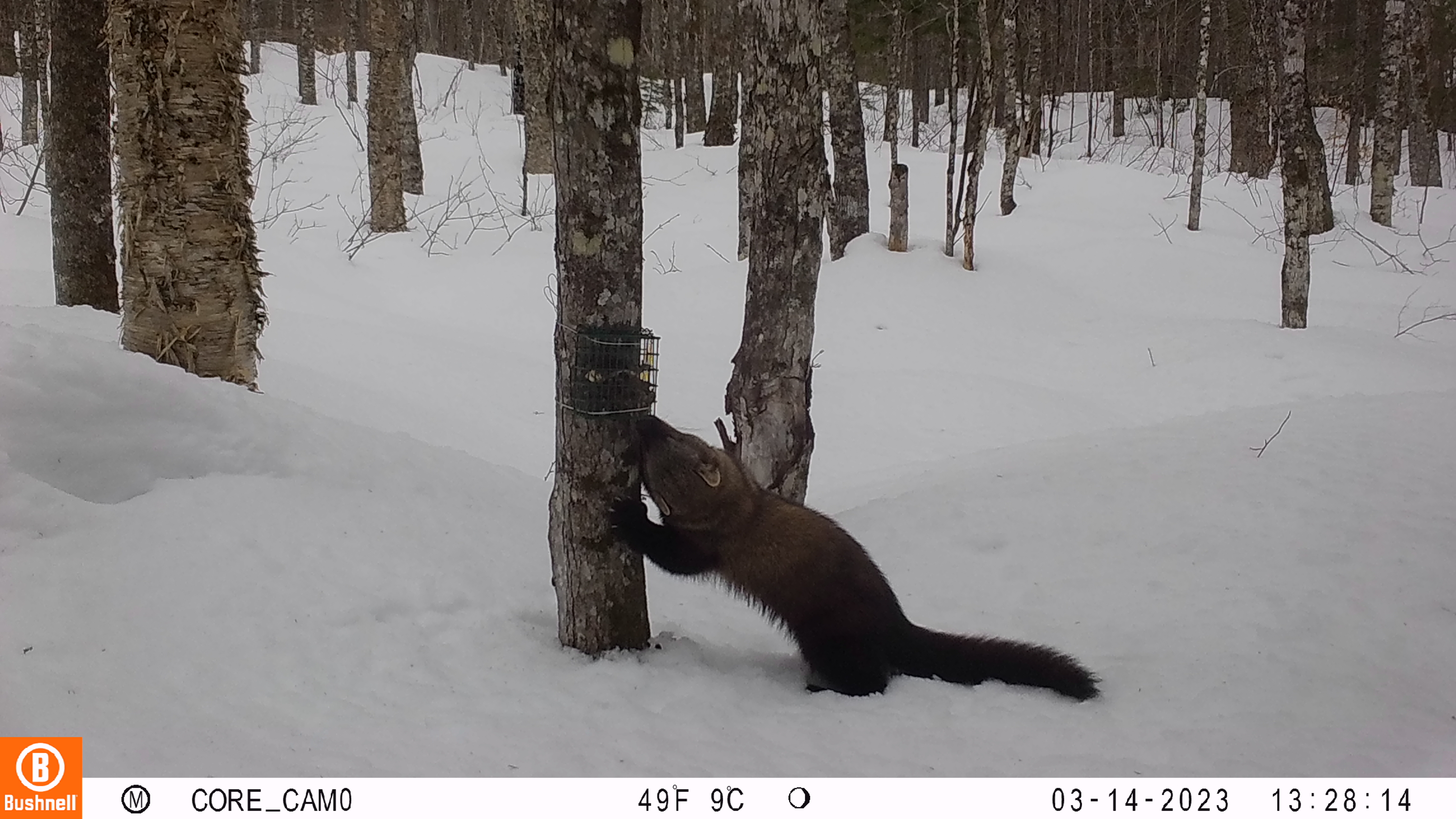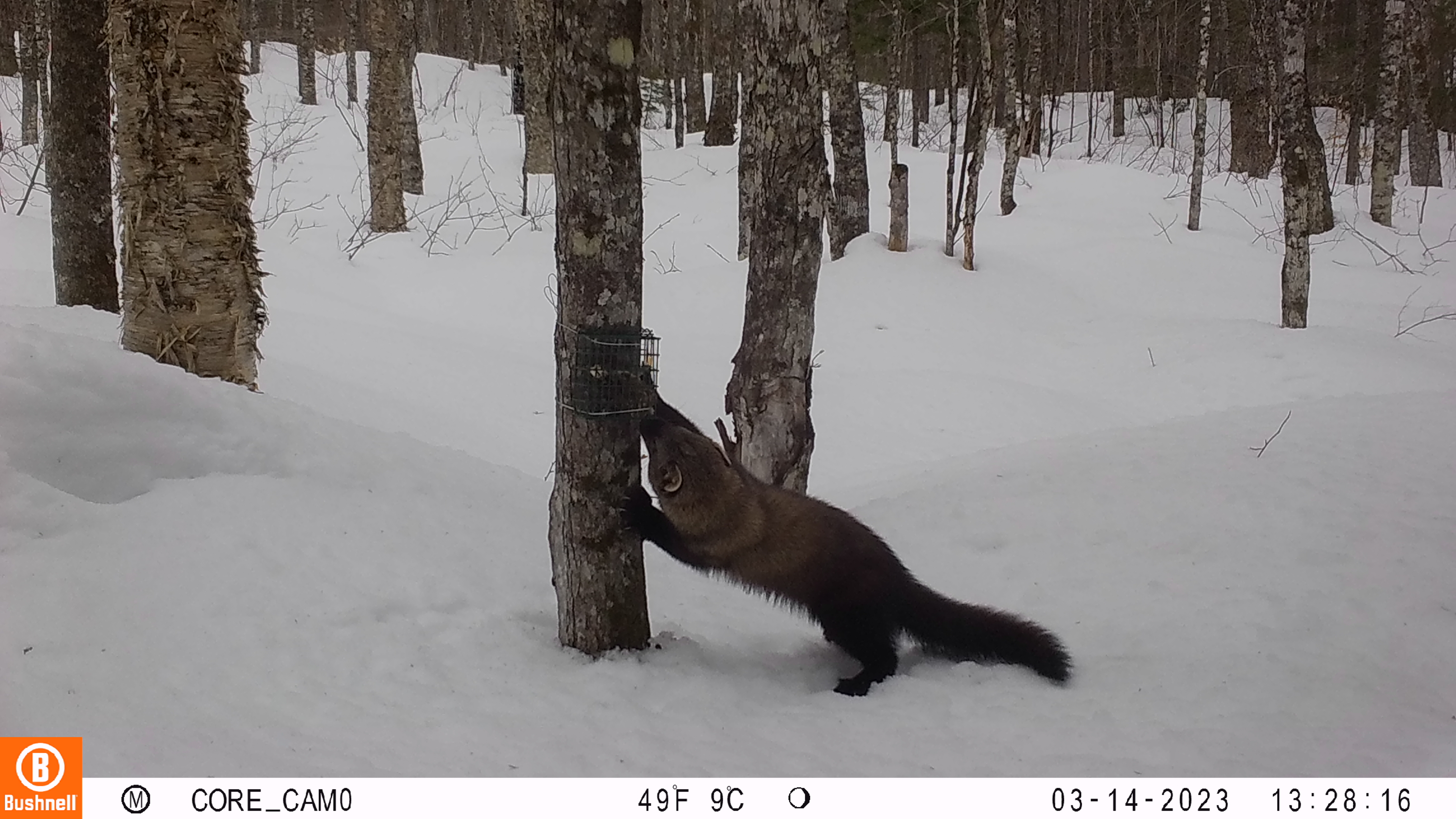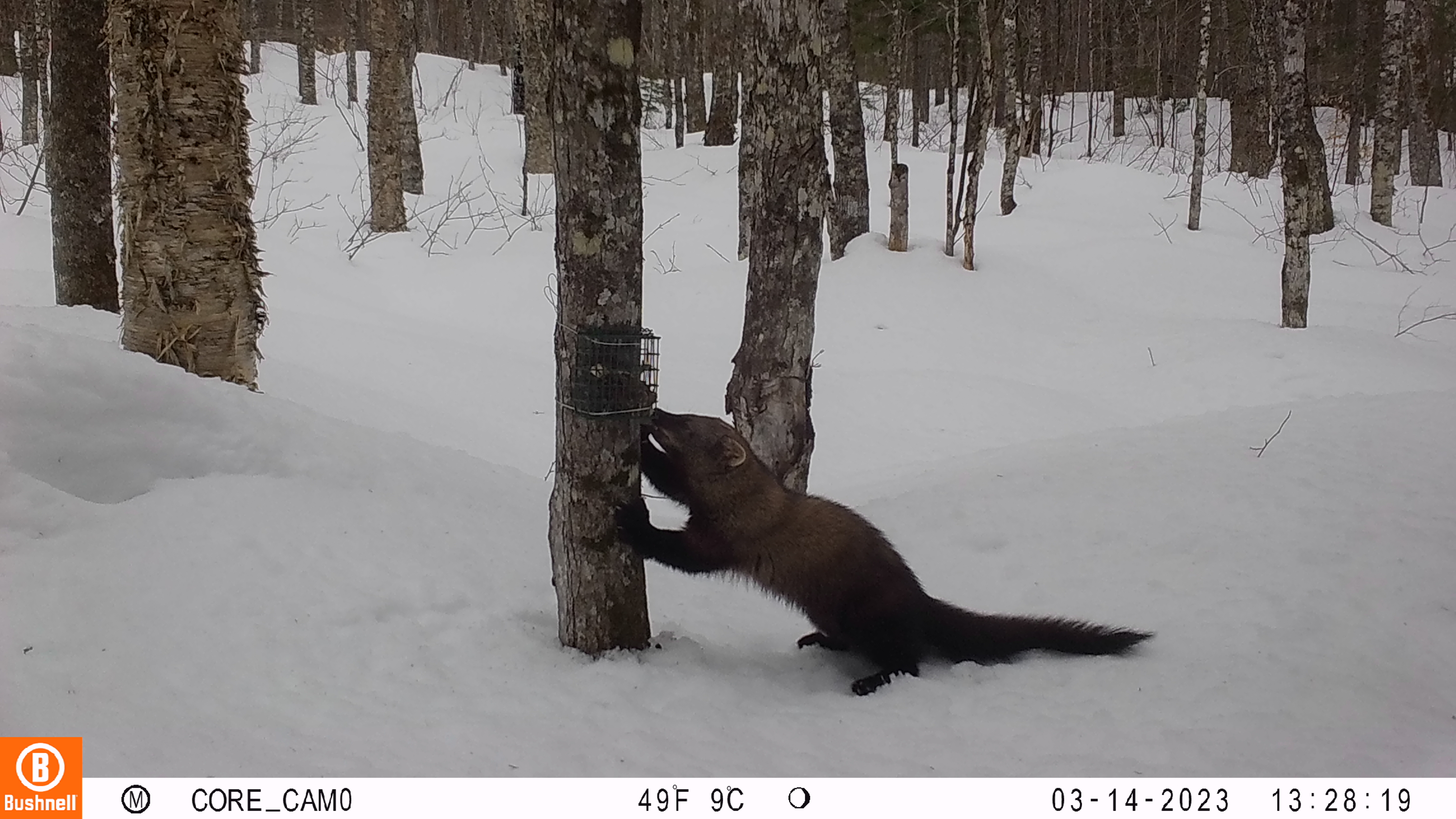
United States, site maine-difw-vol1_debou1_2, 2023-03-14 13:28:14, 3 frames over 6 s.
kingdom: Animalia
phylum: Chordata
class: Mammalia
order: Carnivora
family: Mustelidae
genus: Pekania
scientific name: Pekania pennanti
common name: fisher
Fisher (Pekania pennanti).